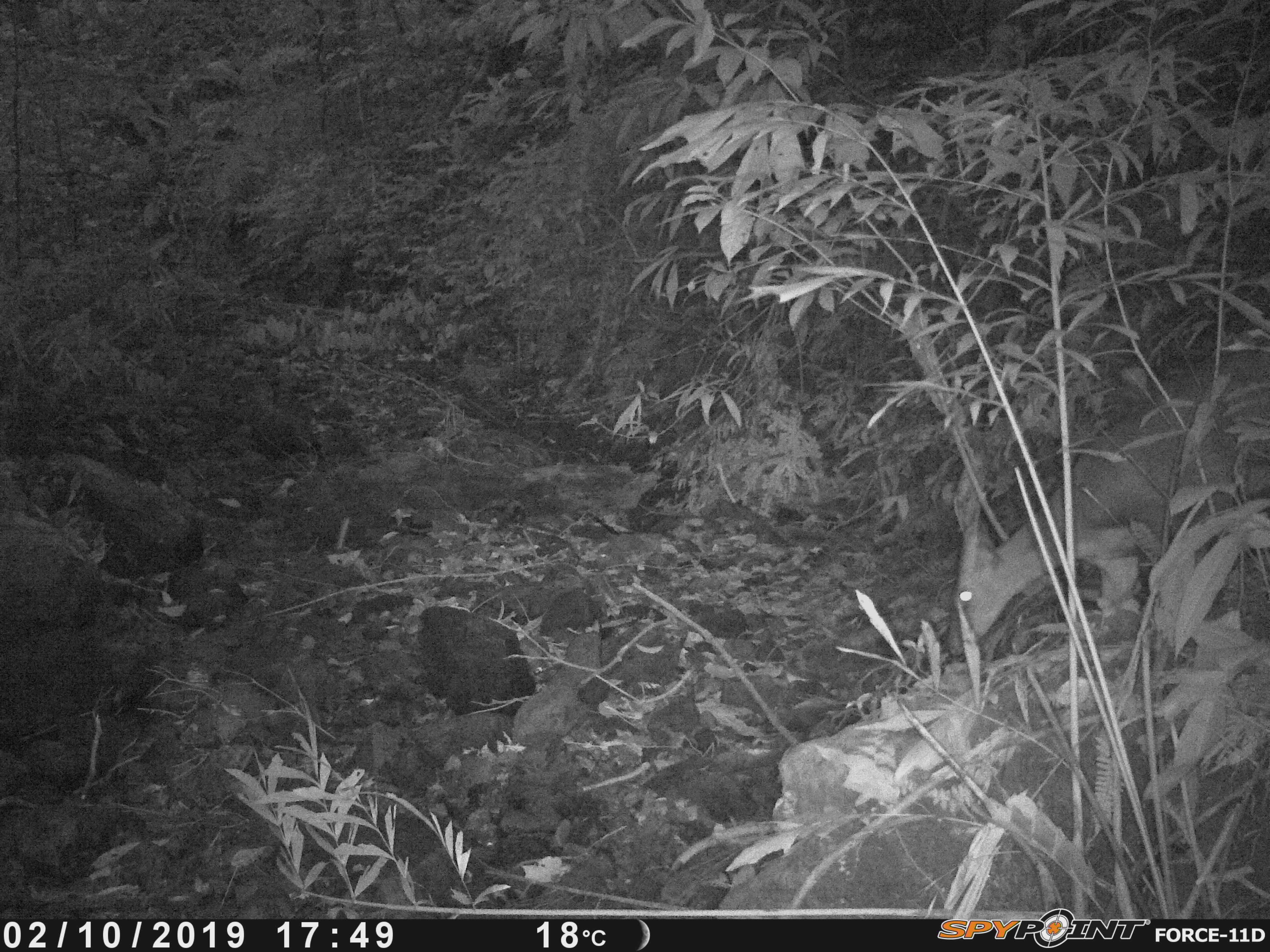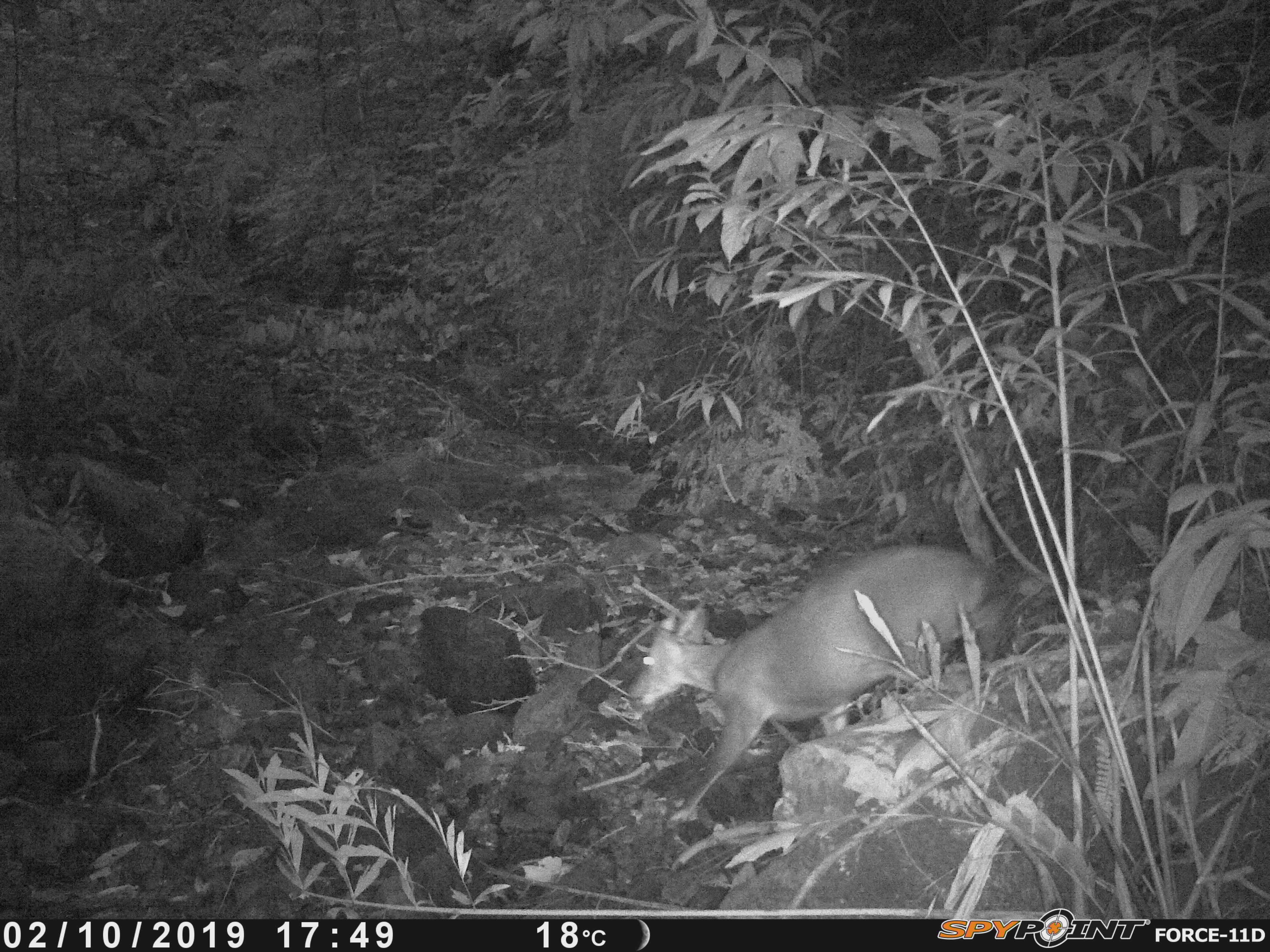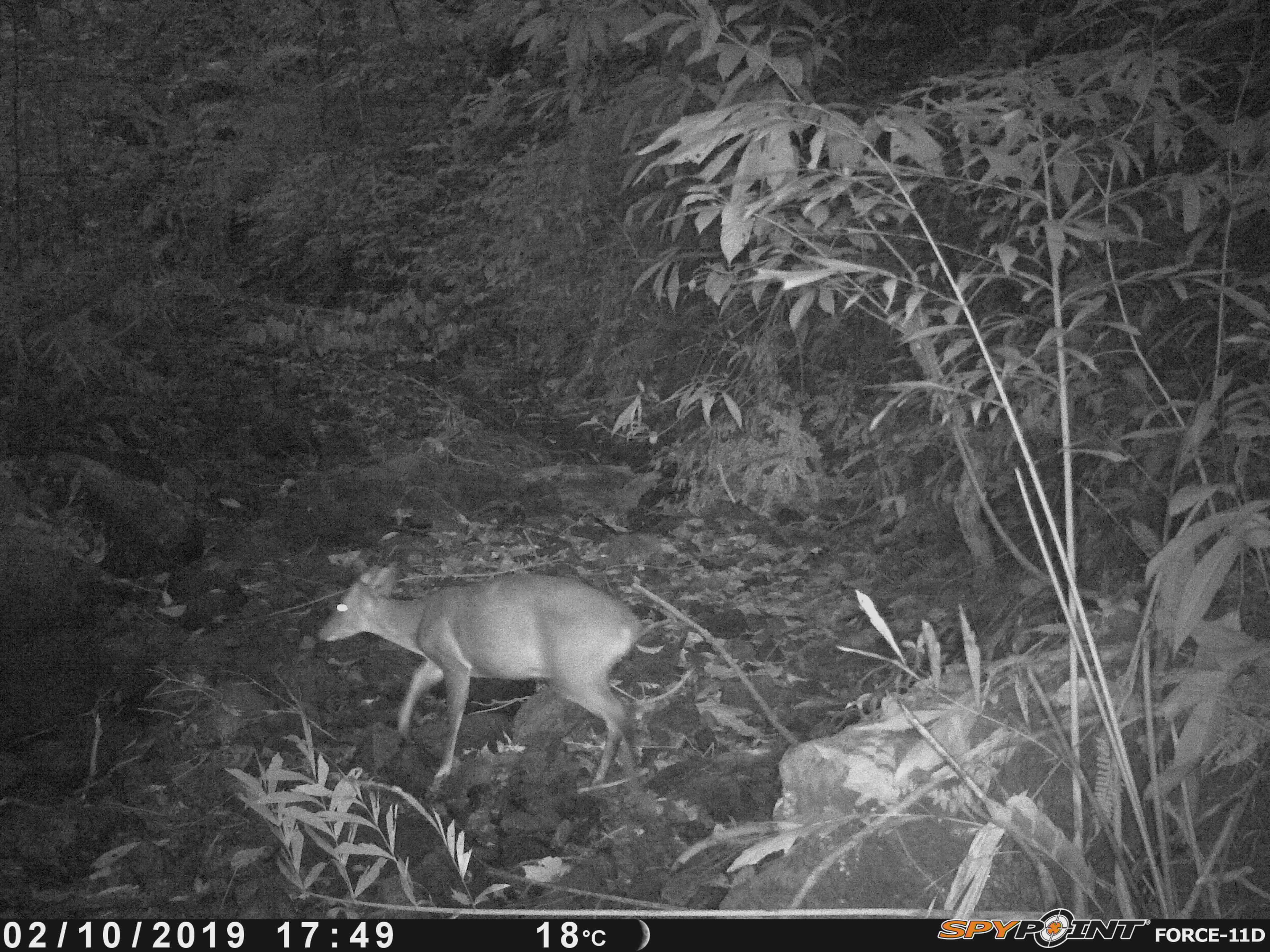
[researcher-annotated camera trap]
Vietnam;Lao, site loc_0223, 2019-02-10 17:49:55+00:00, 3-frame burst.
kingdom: Animalia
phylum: Chordata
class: Mammalia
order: Artiodactyla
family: Cervidae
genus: Muntiacus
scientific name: Muntiacus vuquangensis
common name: large-antlered muntjac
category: large antlered muntjac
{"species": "large antlered muntjac (large-antlered muntjac) (Muntiacus vuquangensis)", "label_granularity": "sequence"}